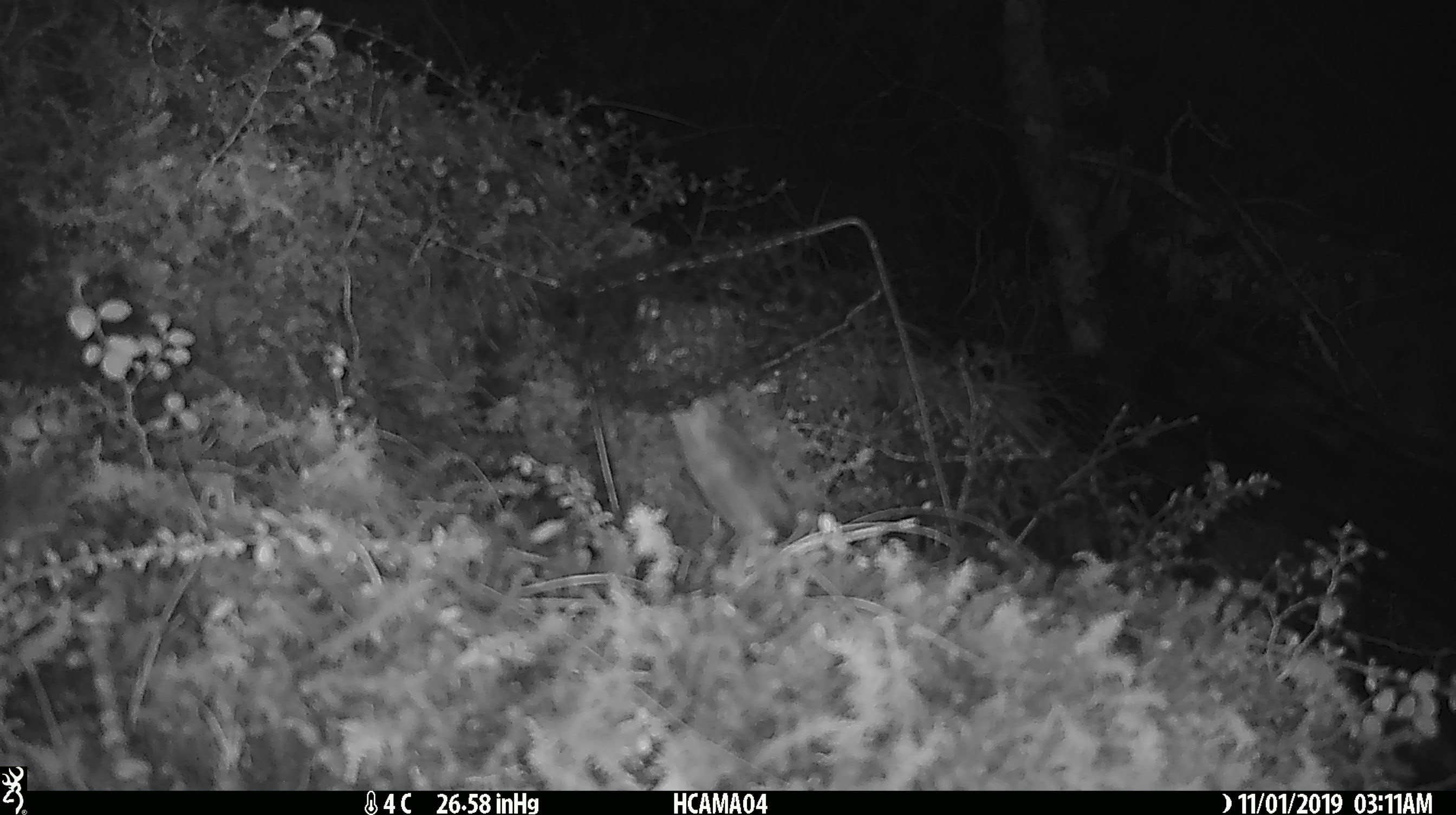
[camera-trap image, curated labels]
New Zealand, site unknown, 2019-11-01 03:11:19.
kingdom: Animalia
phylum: Chordata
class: Mammalia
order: Rodentia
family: Muridae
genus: Mus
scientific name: Mus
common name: mouse